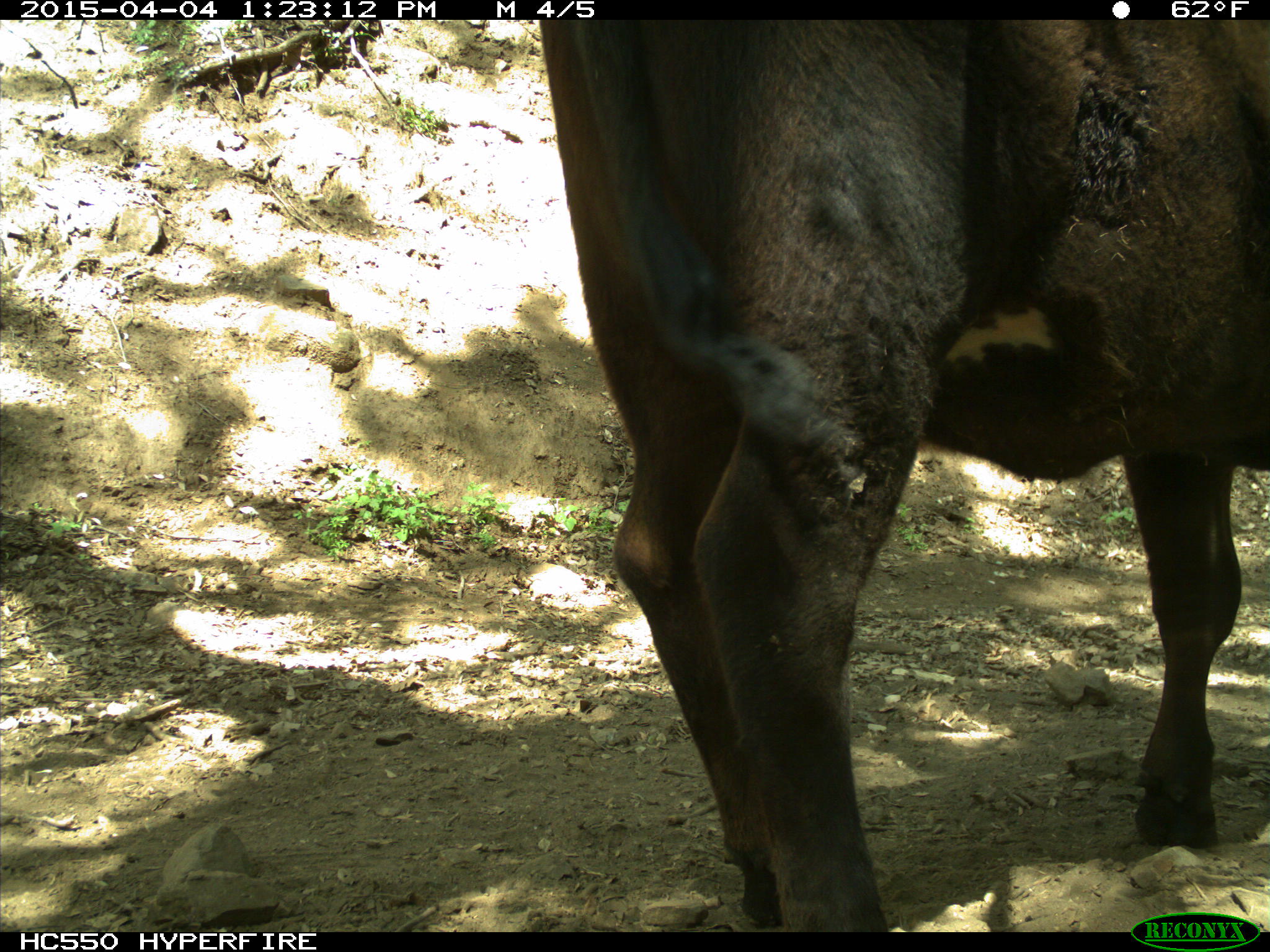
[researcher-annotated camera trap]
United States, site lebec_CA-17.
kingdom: Animalia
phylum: Chordata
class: Mammalia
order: Artiodactyla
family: Bovidae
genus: Bos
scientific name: Bos taurus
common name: domestic cow